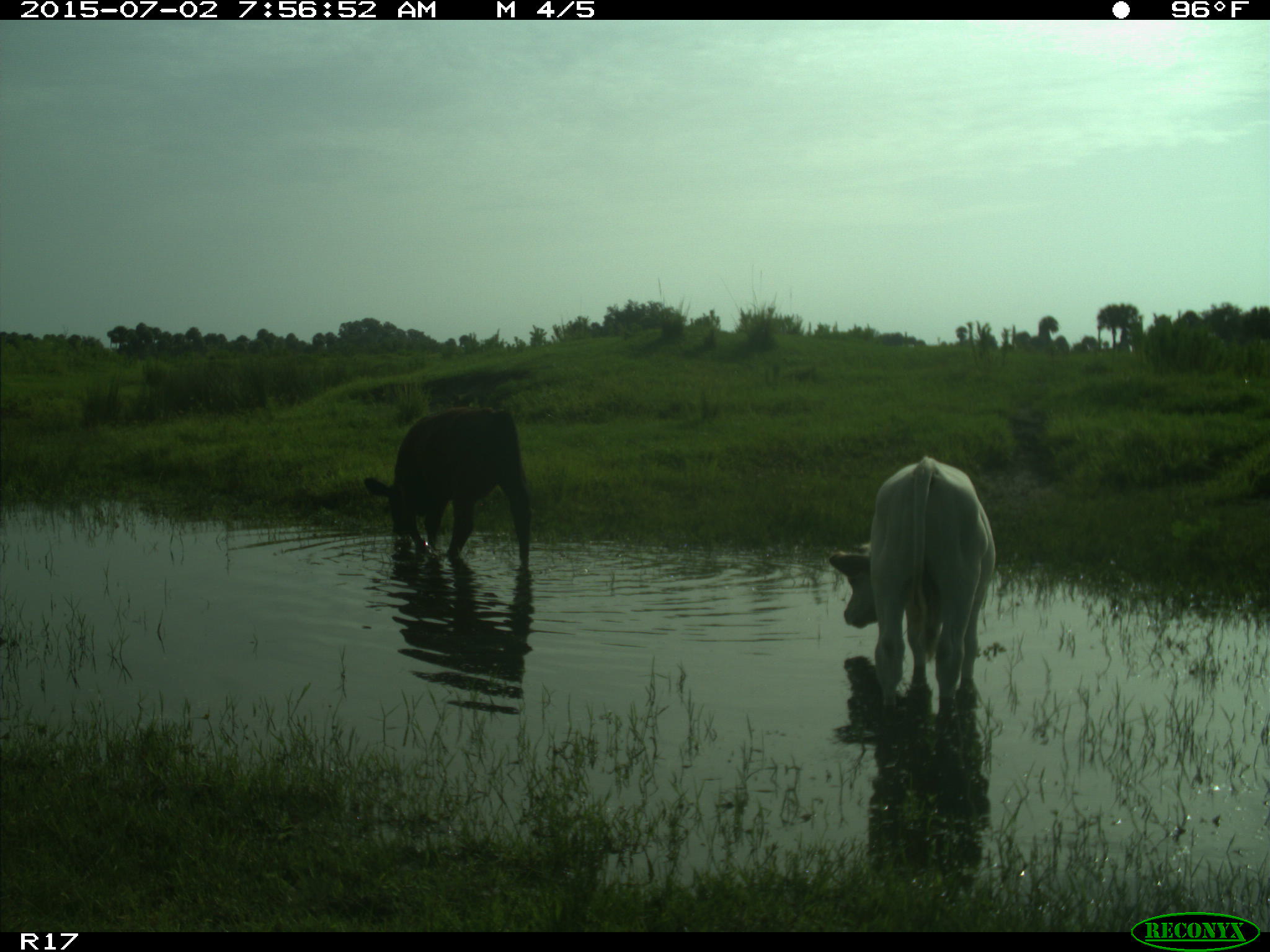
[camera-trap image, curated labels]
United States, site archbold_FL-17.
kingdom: Animalia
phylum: Chordata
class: Mammalia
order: Artiodactyla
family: Bovidae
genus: Bos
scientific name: Bos taurus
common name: domestic cow